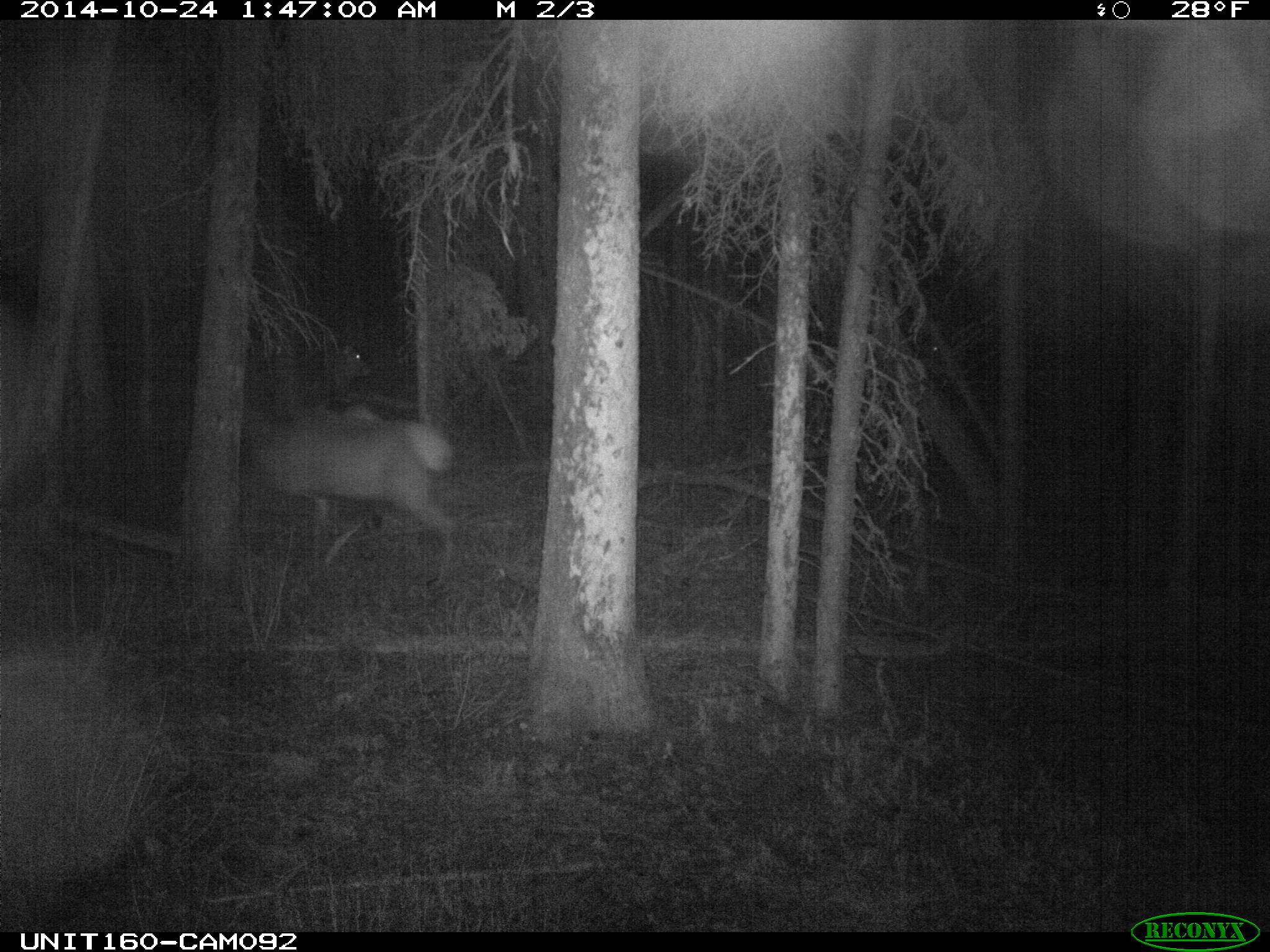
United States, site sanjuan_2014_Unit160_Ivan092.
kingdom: Animalia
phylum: Chordata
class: Mammalia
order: Artiodactyla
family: Cervidae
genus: Cervus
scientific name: Cervus elaphus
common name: red deer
Cervus elaphus (red deer).